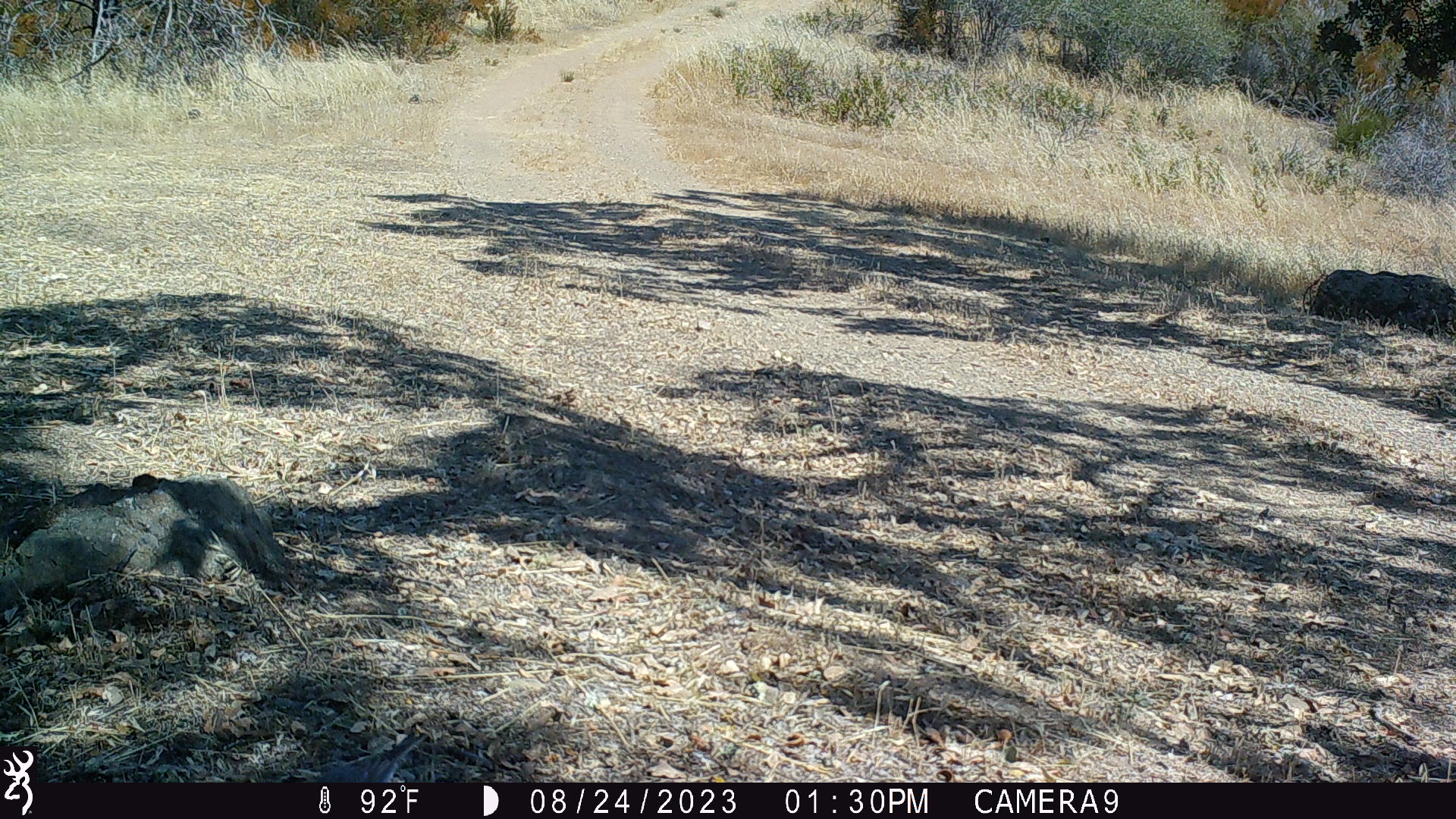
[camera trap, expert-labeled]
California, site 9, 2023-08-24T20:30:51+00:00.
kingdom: Animalia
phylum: Chordata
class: Aves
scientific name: Aves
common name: bird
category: unknown bird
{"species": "unknown bird (bird) (Aves)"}